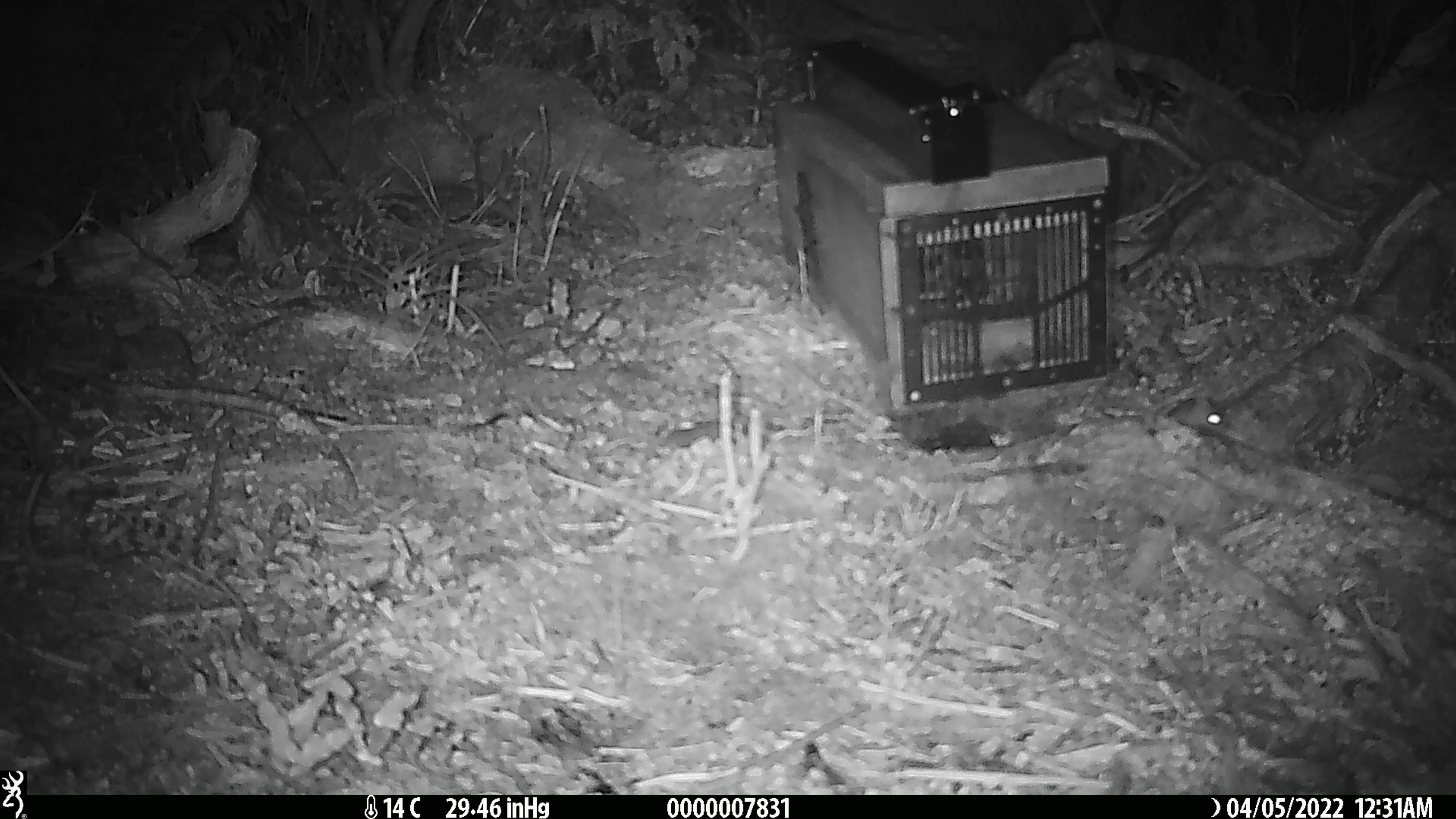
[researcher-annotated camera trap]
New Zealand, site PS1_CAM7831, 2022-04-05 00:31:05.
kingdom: Animalia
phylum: Chordata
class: Mammalia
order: Rodentia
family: Muridae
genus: Mus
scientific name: Mus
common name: mouse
Mouse (Mus).